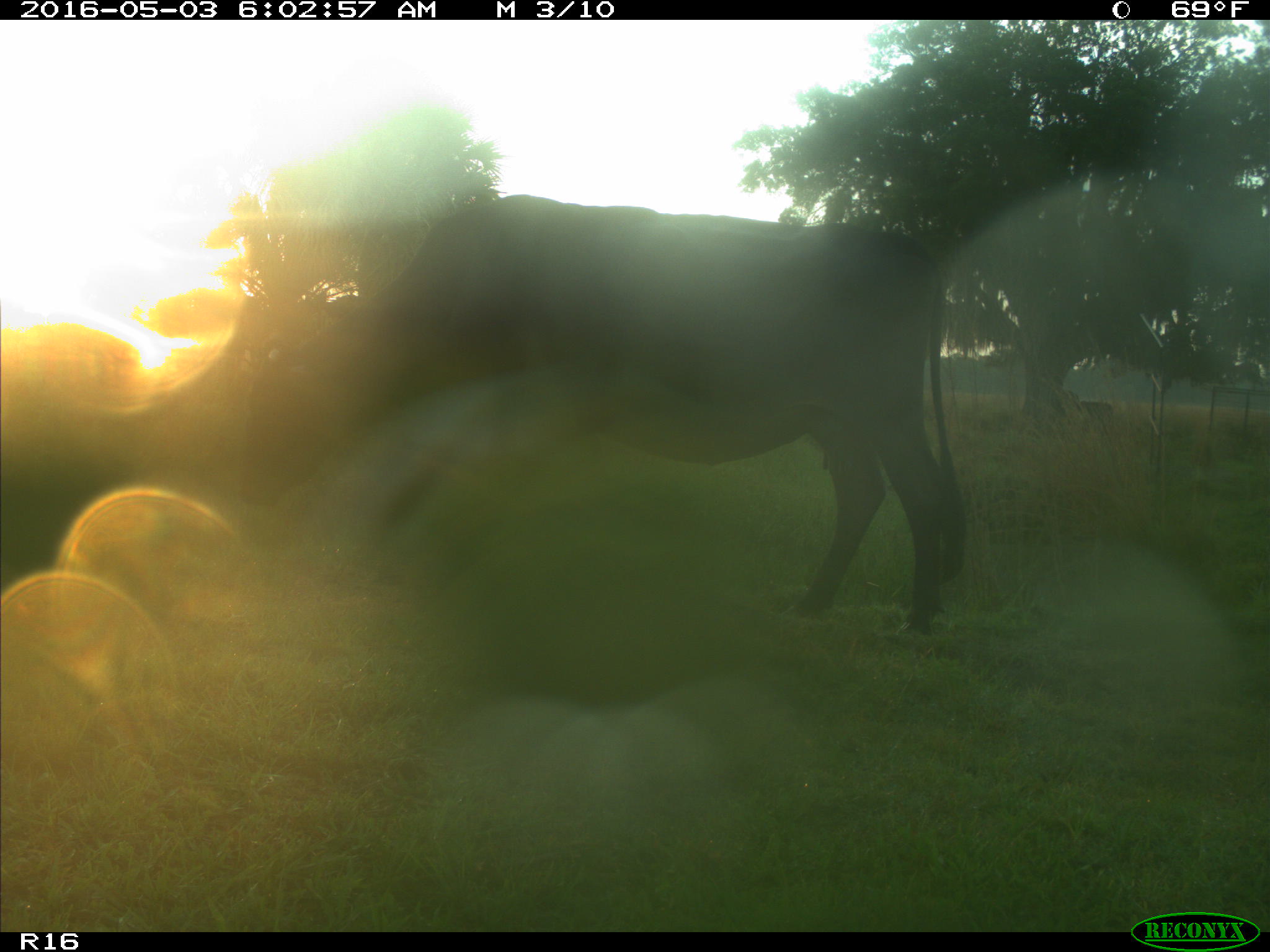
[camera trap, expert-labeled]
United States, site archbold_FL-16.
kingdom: Animalia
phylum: Chordata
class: Mammalia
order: Artiodactyla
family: Bovidae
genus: Bos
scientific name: Bos taurus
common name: domestic cow